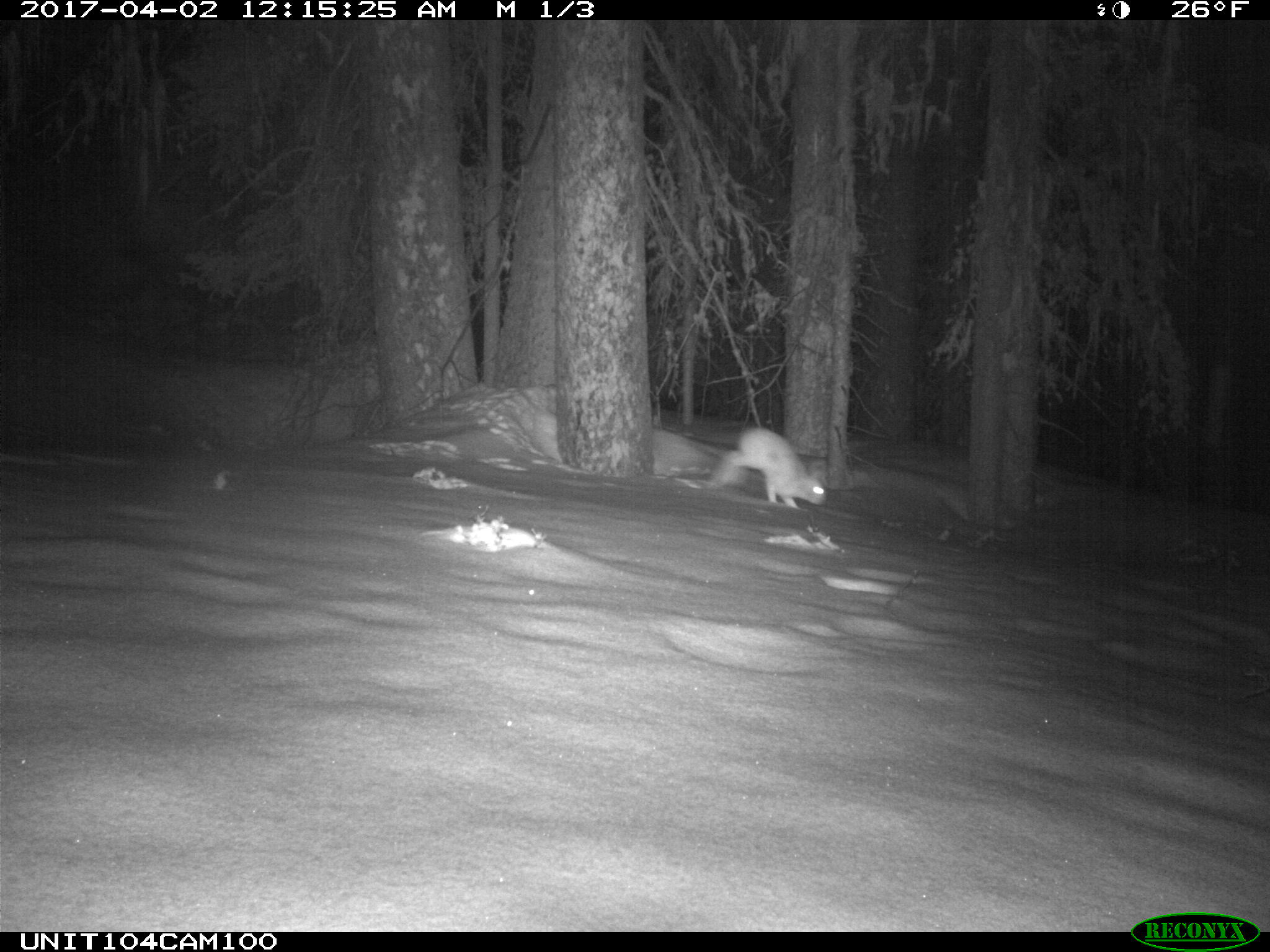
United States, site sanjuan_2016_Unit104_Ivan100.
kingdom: Animalia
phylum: Chordata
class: Mammalia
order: Lagomorpha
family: Leporidae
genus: Lepus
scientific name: Lepus americanus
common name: snowshoe hare